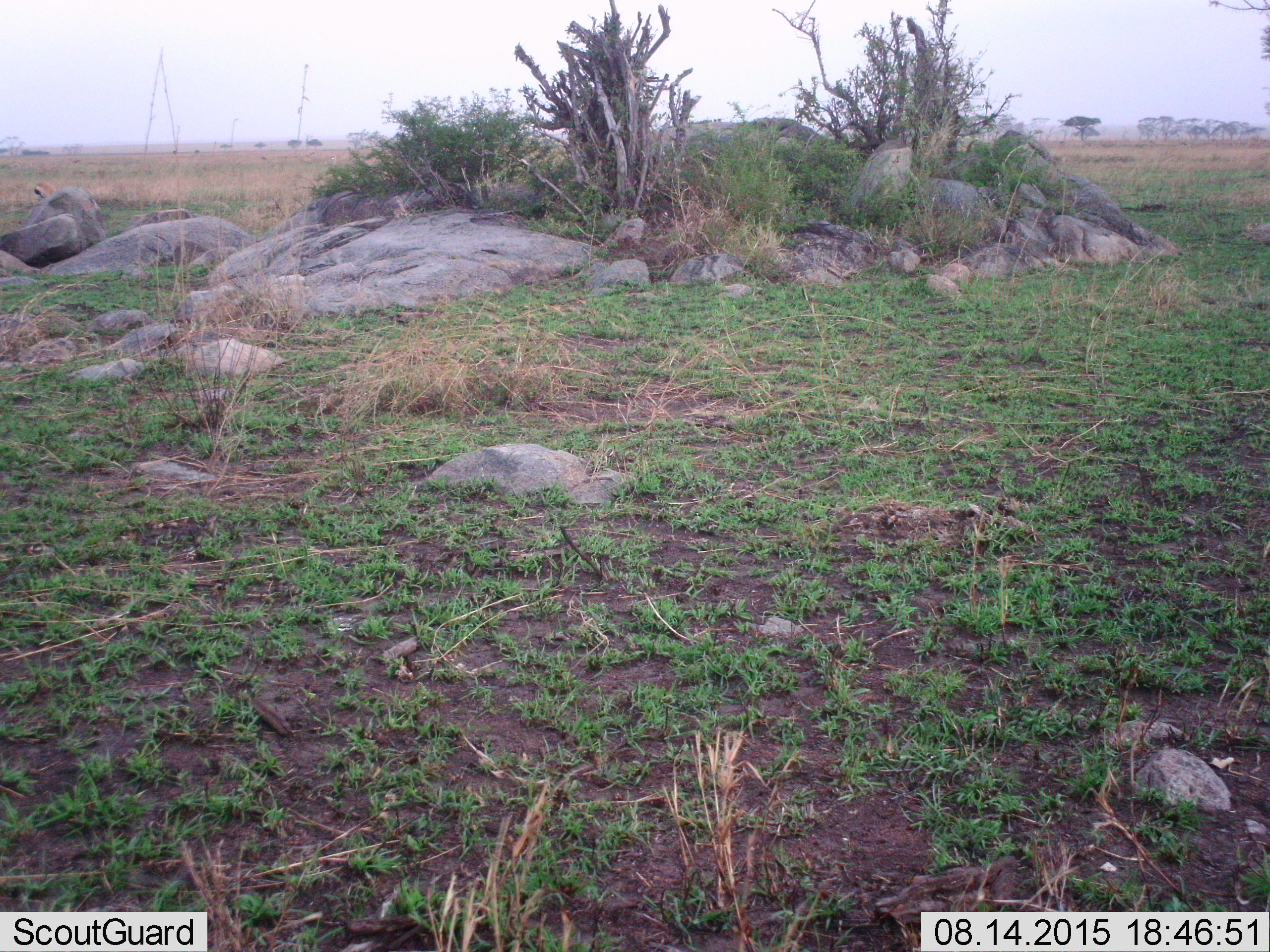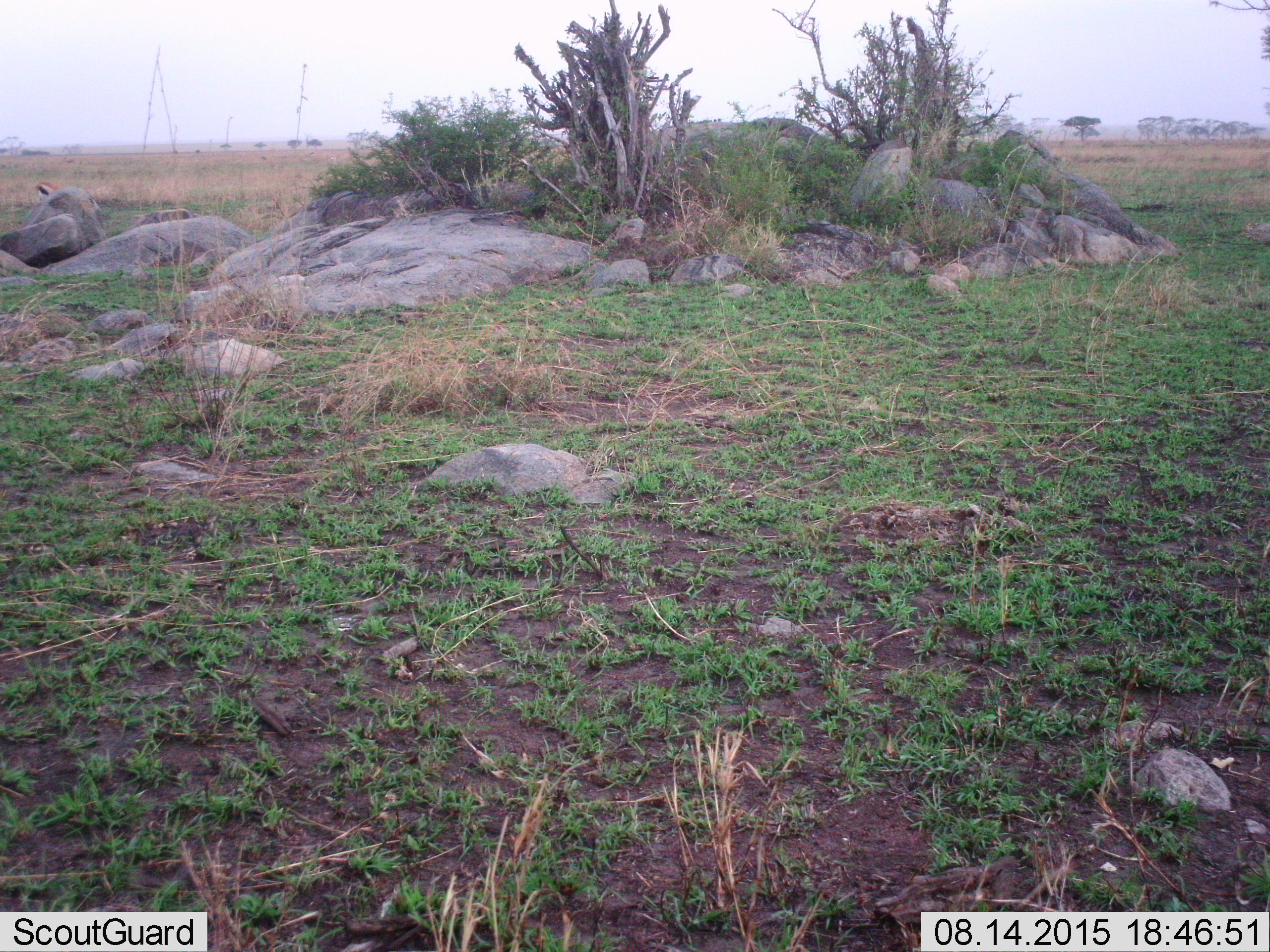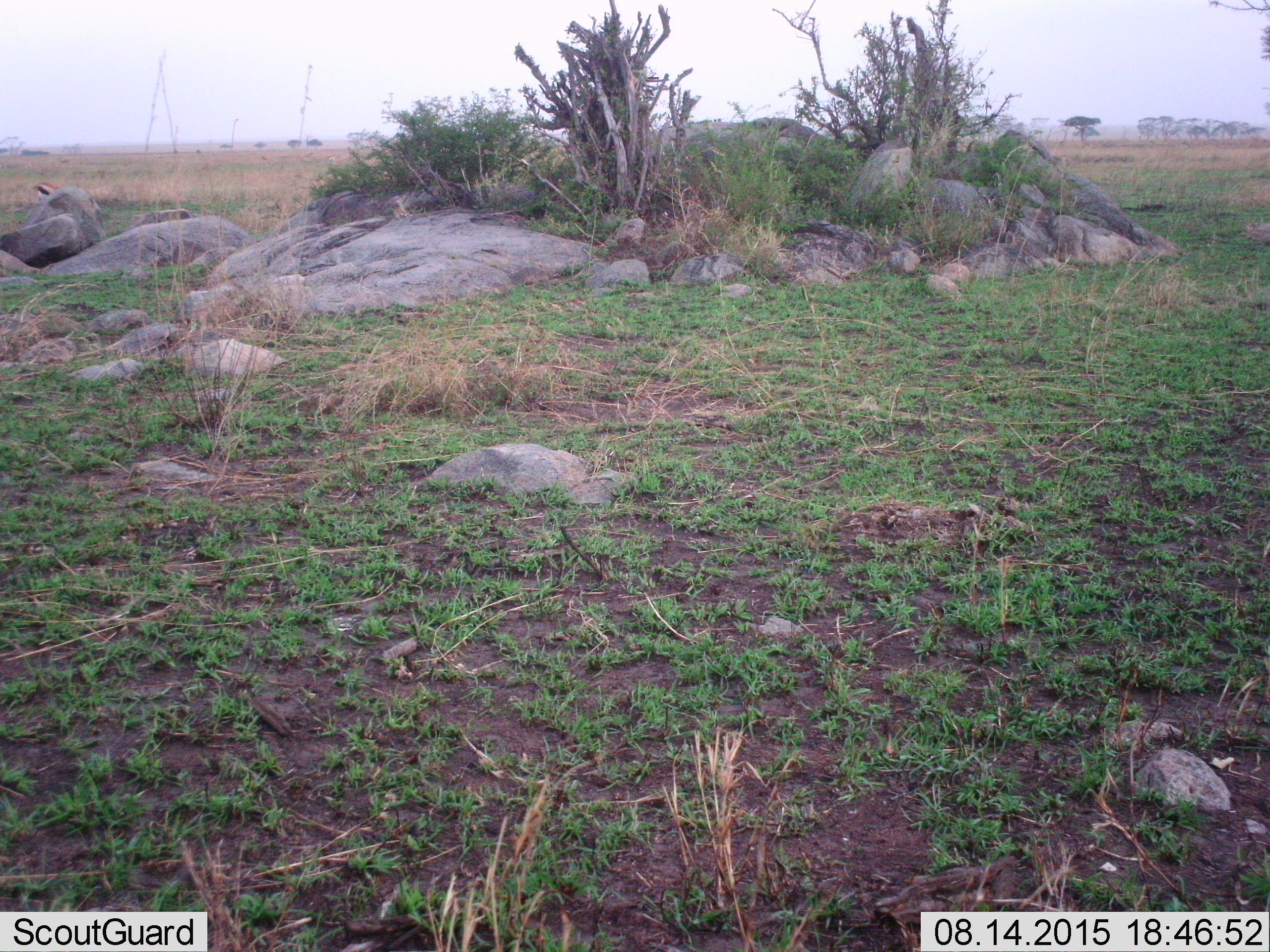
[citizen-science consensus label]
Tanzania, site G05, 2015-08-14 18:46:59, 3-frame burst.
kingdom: Animalia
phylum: Chordata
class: Mammalia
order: Artiodactyla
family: Bovidae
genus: Eudorcas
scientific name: Eudorcas thomsonii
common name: thomson's gazelle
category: gazellethomsons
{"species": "gazellethomsons (thomson's gazelle) (Eudorcas thomsonii)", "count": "1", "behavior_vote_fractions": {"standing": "70%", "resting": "0%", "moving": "30%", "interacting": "0%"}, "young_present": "0%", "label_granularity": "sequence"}